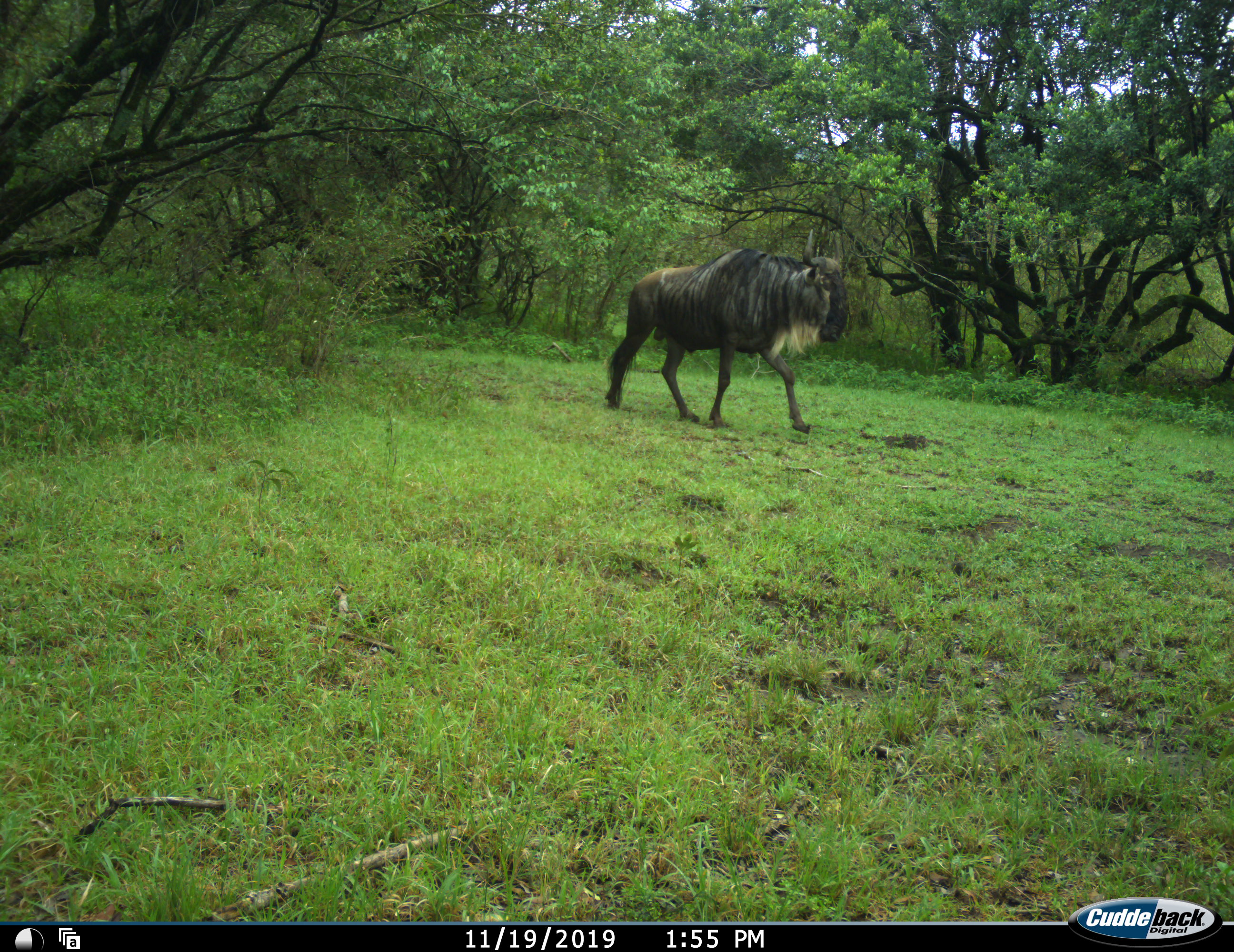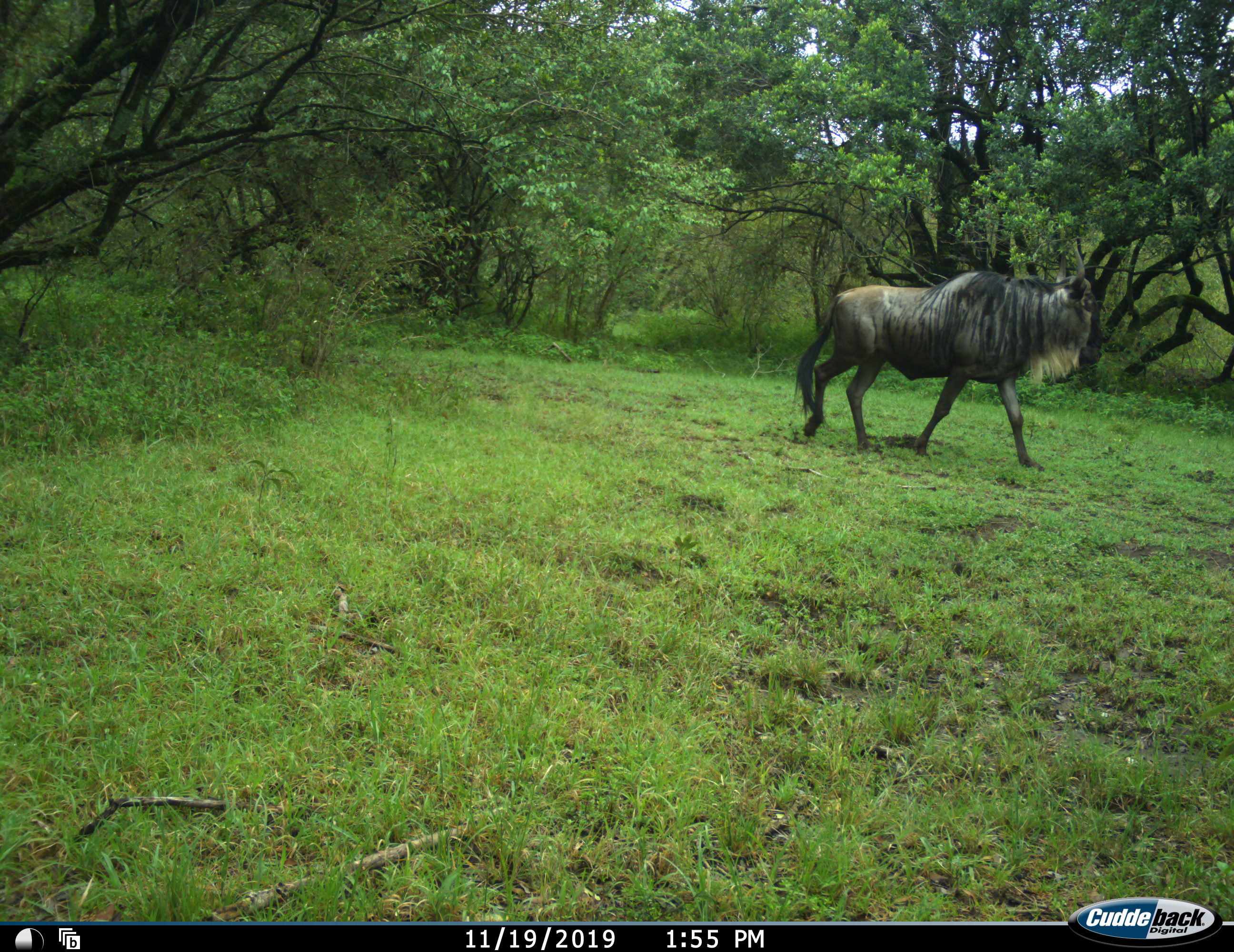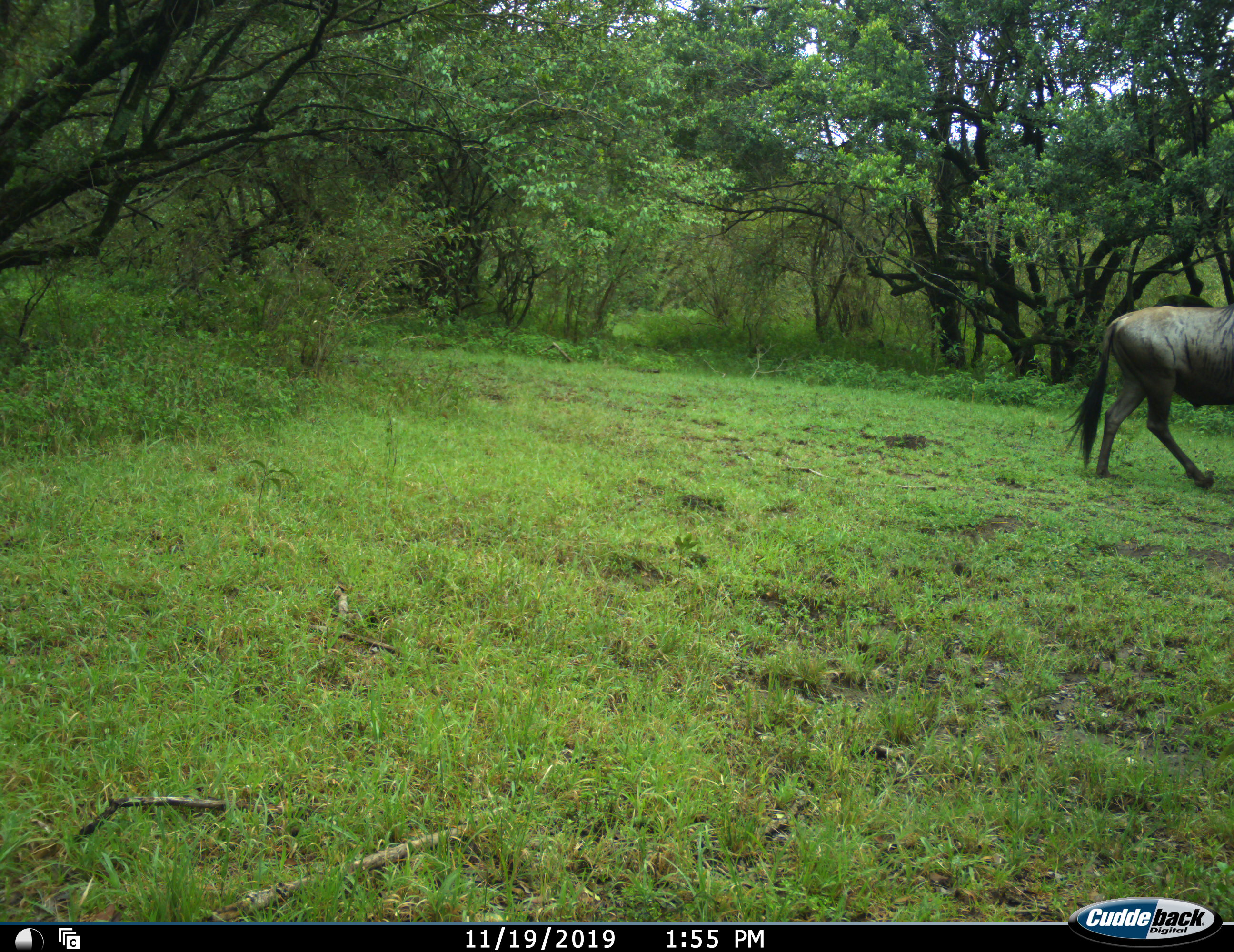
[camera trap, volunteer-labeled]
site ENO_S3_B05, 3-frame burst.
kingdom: Animalia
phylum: Chordata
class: Mammalia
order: Artiodactyla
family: Bovidae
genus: Connochaetes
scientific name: Connochaetes taurinus taurinus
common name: blue wildebeest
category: wildebeestblue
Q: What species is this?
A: Wildebeestblue (blue wildebeest) (Connochaetes taurinus taurinus).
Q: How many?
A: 1.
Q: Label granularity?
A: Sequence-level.